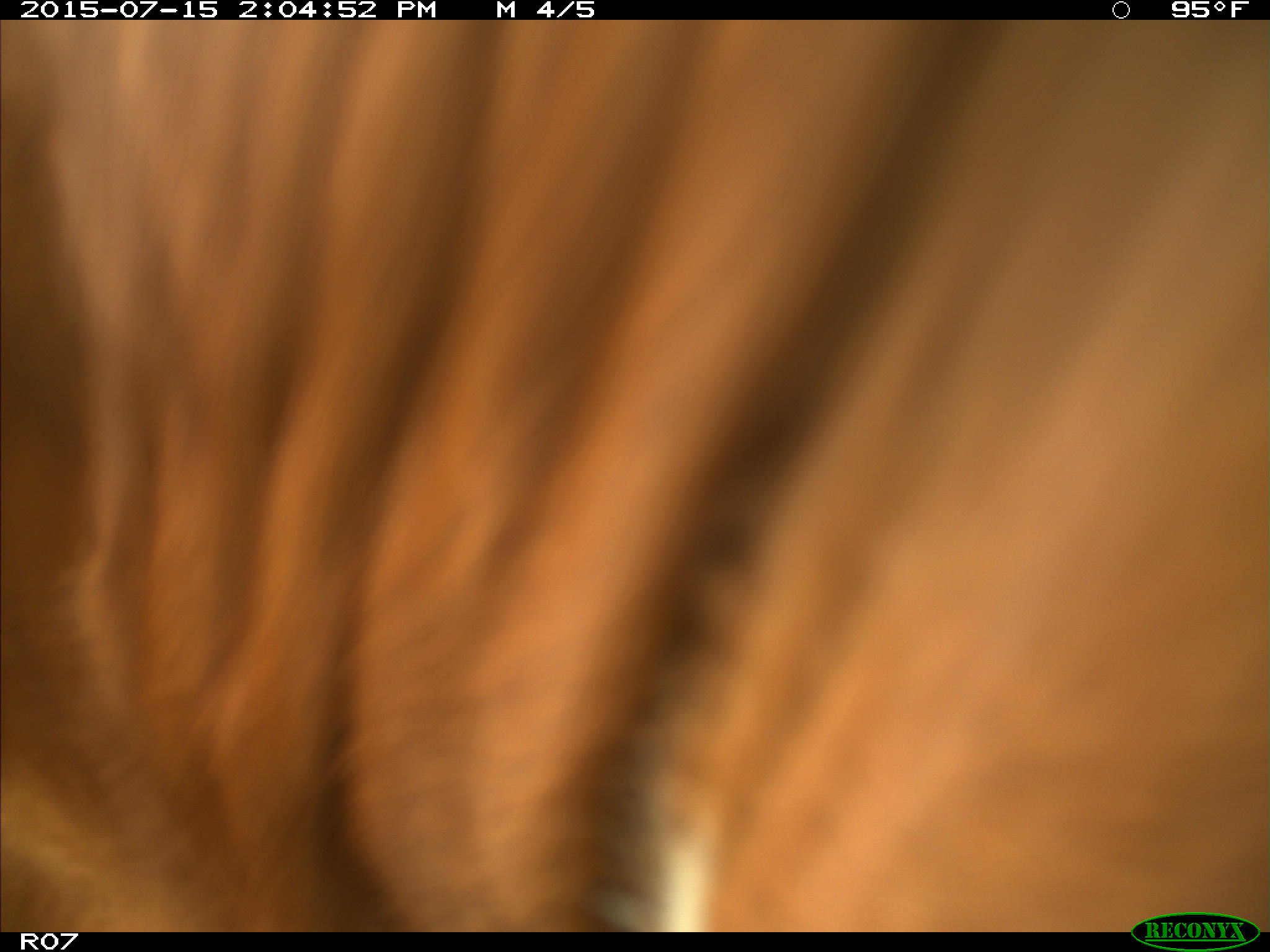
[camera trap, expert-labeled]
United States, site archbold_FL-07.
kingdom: Animalia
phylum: Chordata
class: Mammalia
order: Artiodactyla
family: Bovidae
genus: Bos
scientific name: Bos taurus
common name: domestic cow